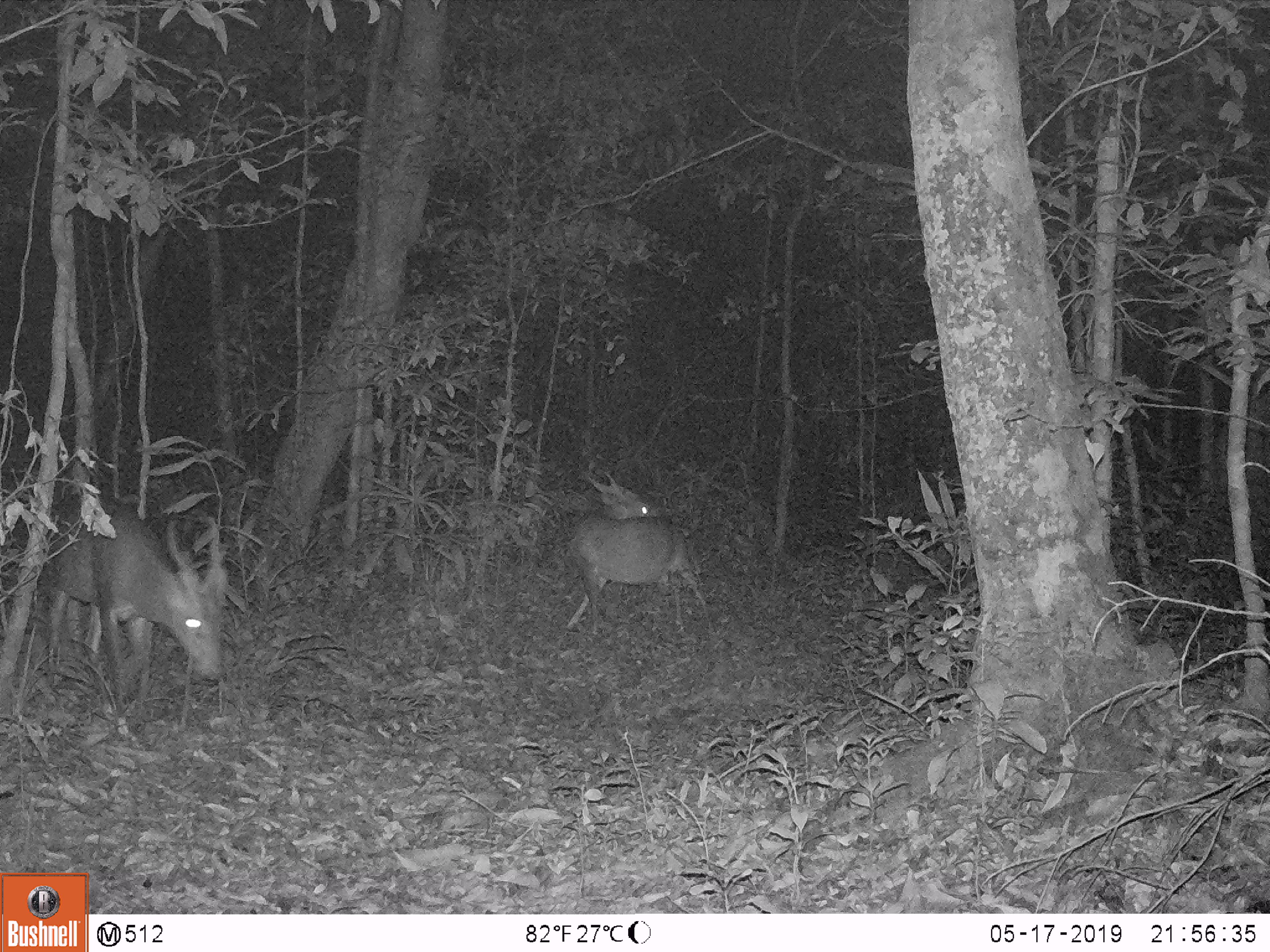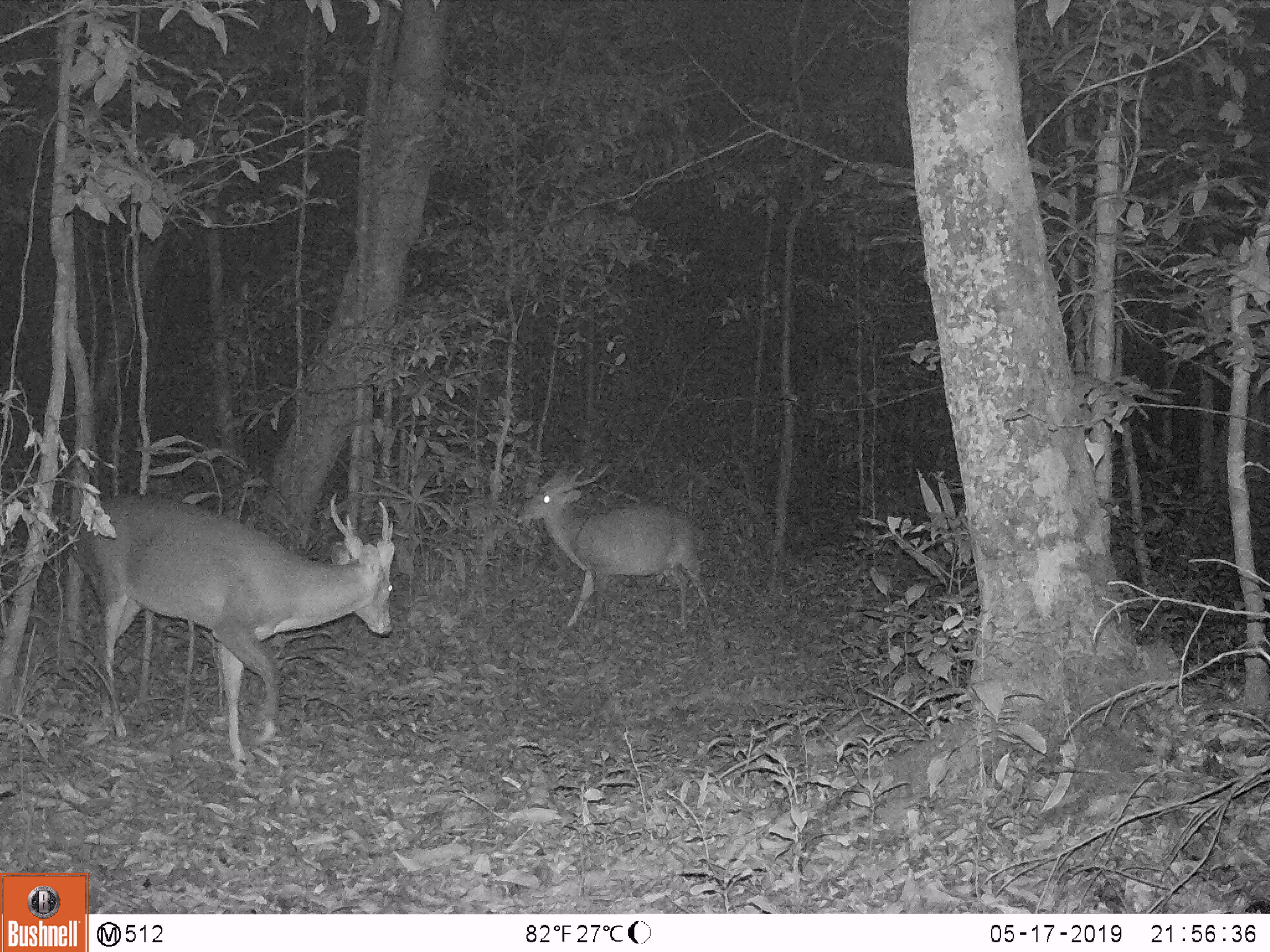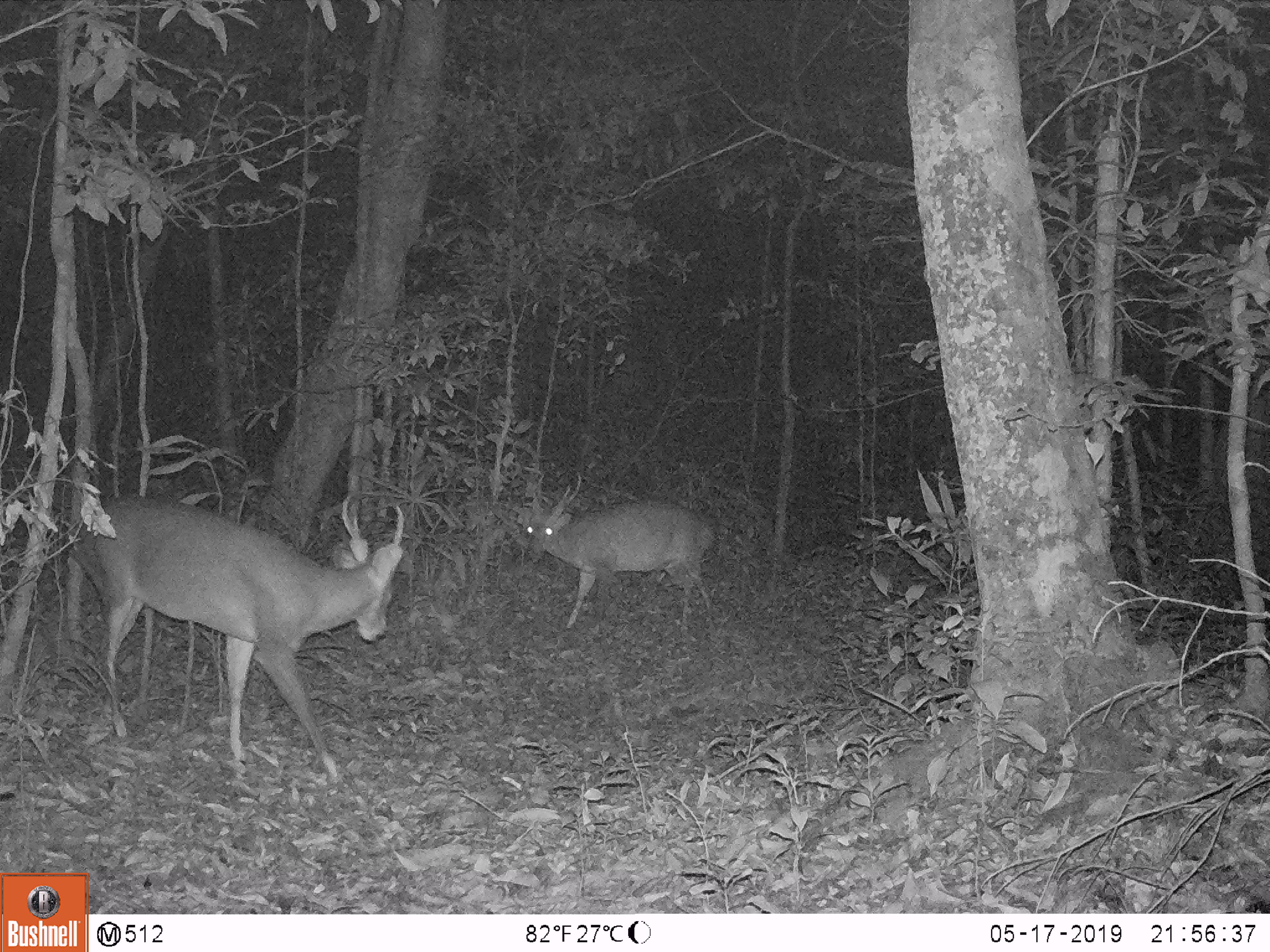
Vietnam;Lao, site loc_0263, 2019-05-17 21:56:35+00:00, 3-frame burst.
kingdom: Animalia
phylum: Chordata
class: Mammalia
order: Artiodactyla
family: Cervidae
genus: Muntiacus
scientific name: Muntiacus vuquangensis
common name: large-antlered muntjac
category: large antlered muntjac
Large antlered muntjac (large-antlered muntjac) (Muntiacus vuquangensis). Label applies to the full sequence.